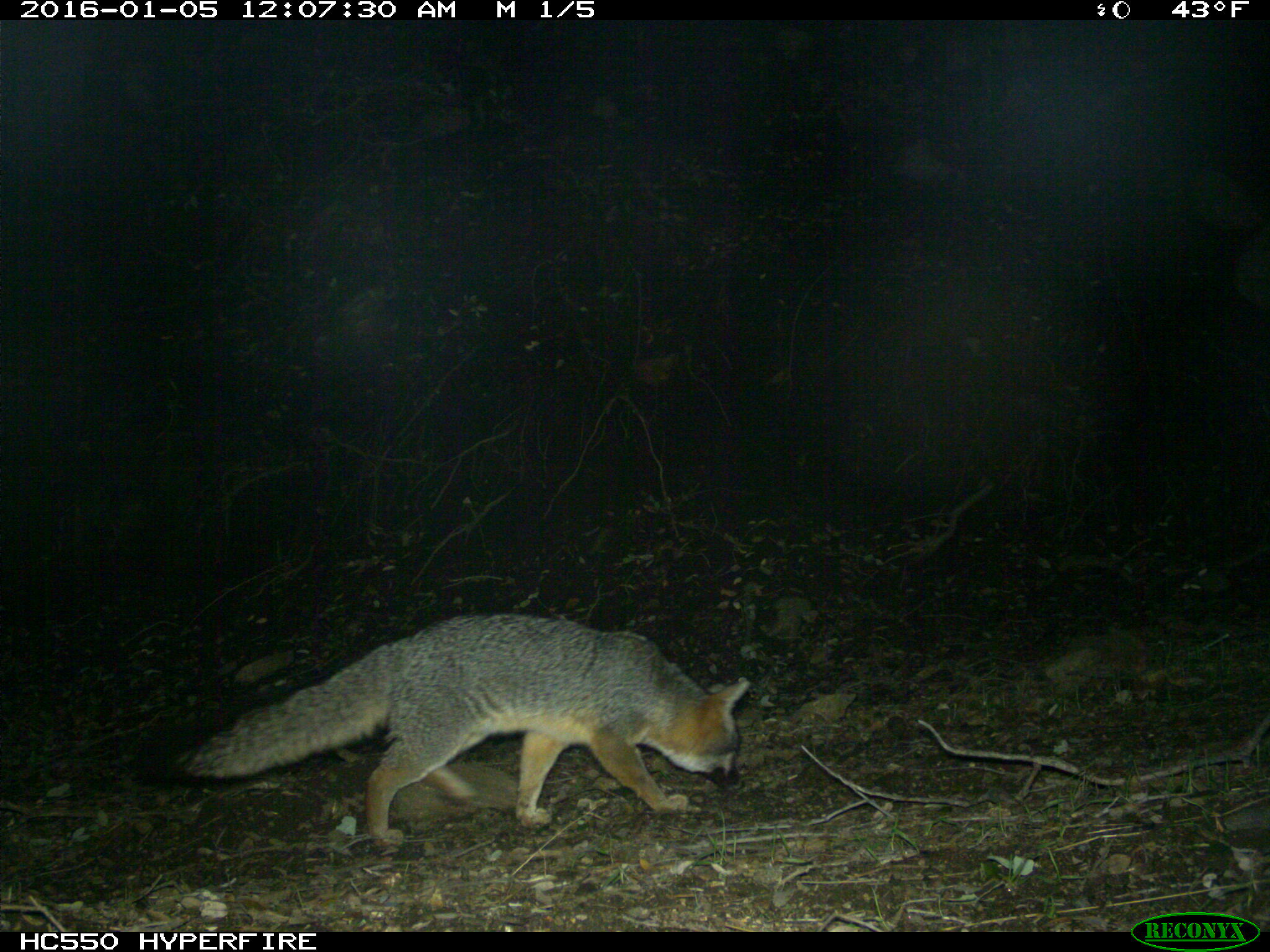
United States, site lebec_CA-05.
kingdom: Animalia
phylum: Chordata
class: Mammalia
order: Carnivora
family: Canidae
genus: Urocyon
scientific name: Urocyon cinereoargenteus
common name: gray fox